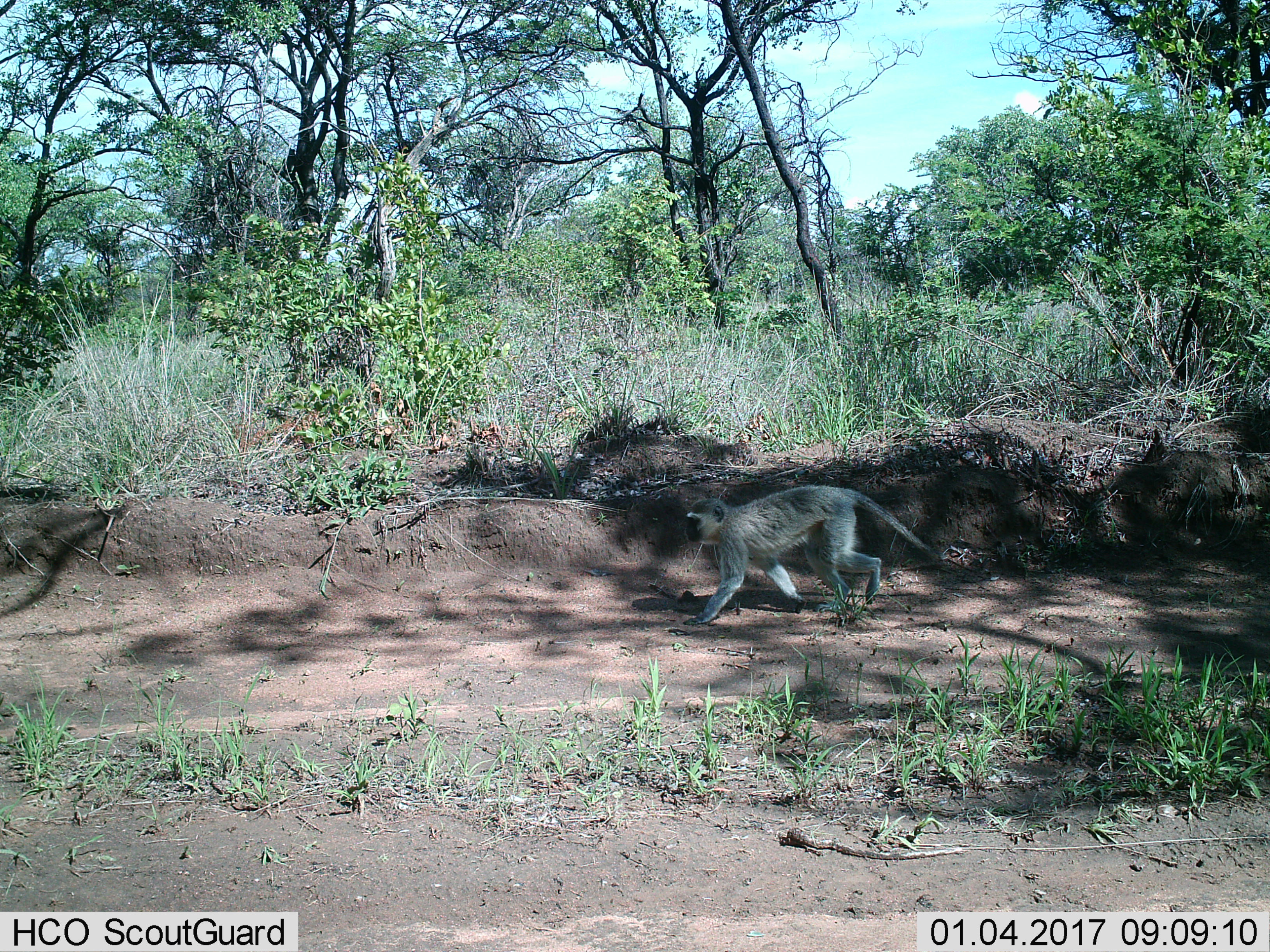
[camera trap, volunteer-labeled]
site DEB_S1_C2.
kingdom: Animalia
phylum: Chordata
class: Mammalia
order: Primates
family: Cercopithecidae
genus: Chlorocebus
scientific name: Chlorocebus pygerythrus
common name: vervet monkey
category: monkeyvervet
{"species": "monkeyvervet (vervet monkey) (Chlorocebus pygerythrus)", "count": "1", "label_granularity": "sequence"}